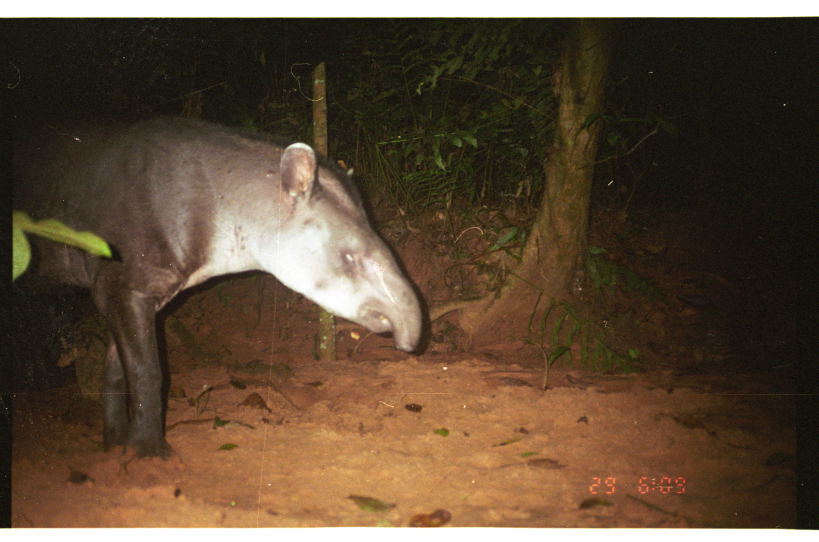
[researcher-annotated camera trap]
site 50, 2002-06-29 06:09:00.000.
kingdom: Animalia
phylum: Chordata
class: Mammalia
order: Perissodactyla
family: Tapiridae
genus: Tapirus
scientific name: Tapirus terrestris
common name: south american tapir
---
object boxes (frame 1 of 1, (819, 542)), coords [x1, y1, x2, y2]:
tapirus terrestris: [13, 117, 423, 463]